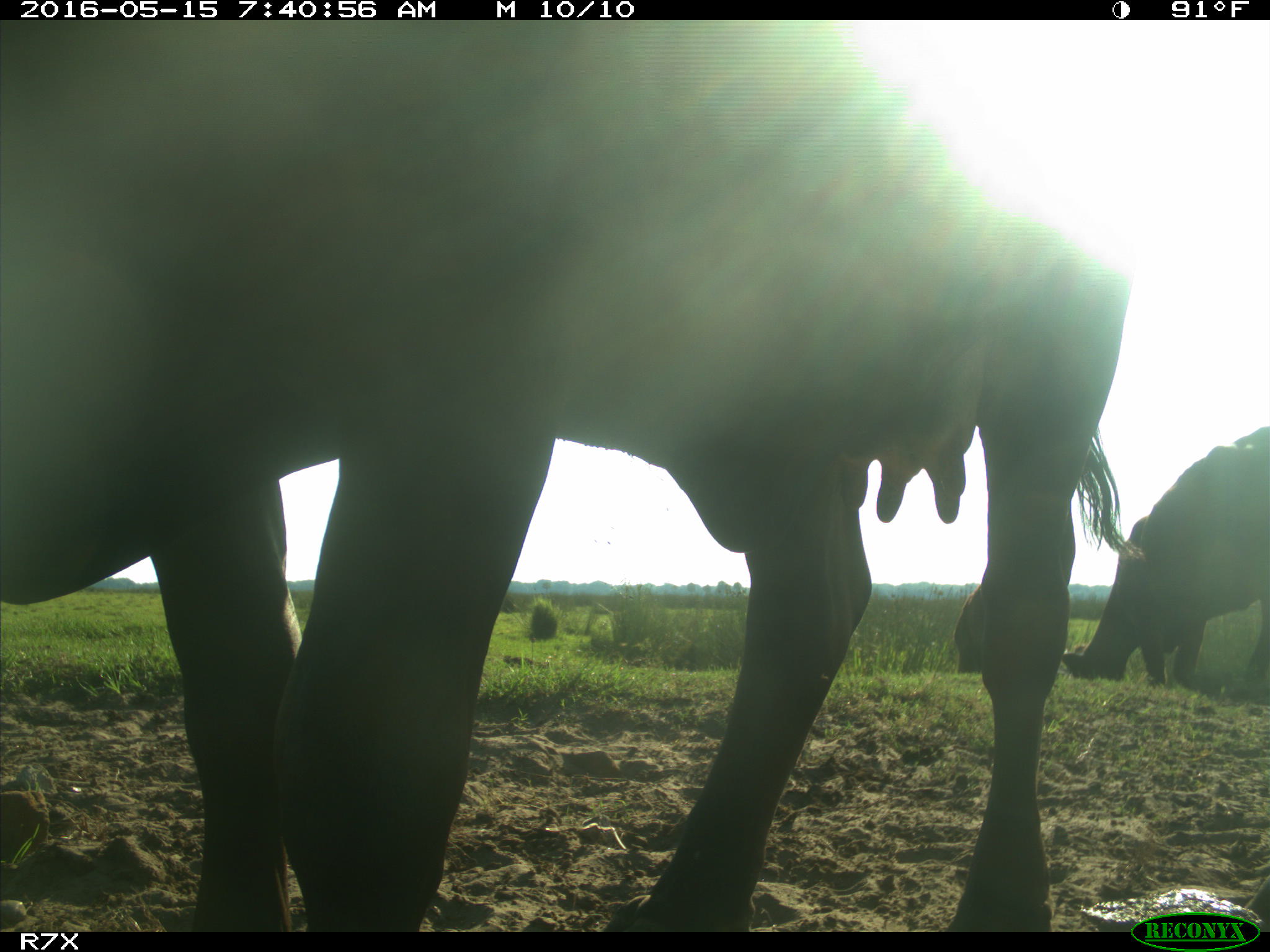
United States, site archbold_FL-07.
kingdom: Animalia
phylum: Chordata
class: Mammalia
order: Artiodactyla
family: Bovidae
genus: Bos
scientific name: Bos taurus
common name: domestic cow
Bos taurus (domestic cow).